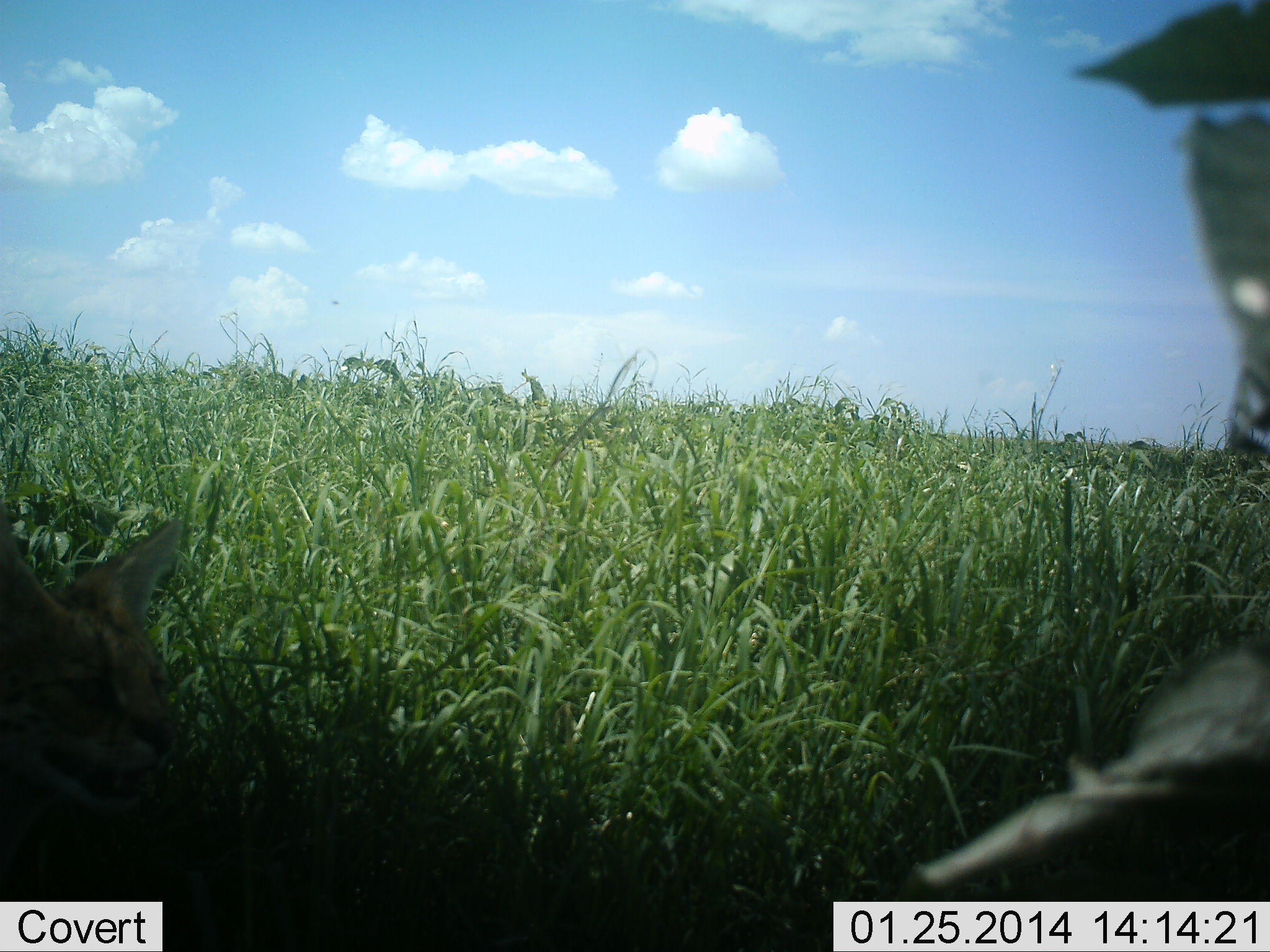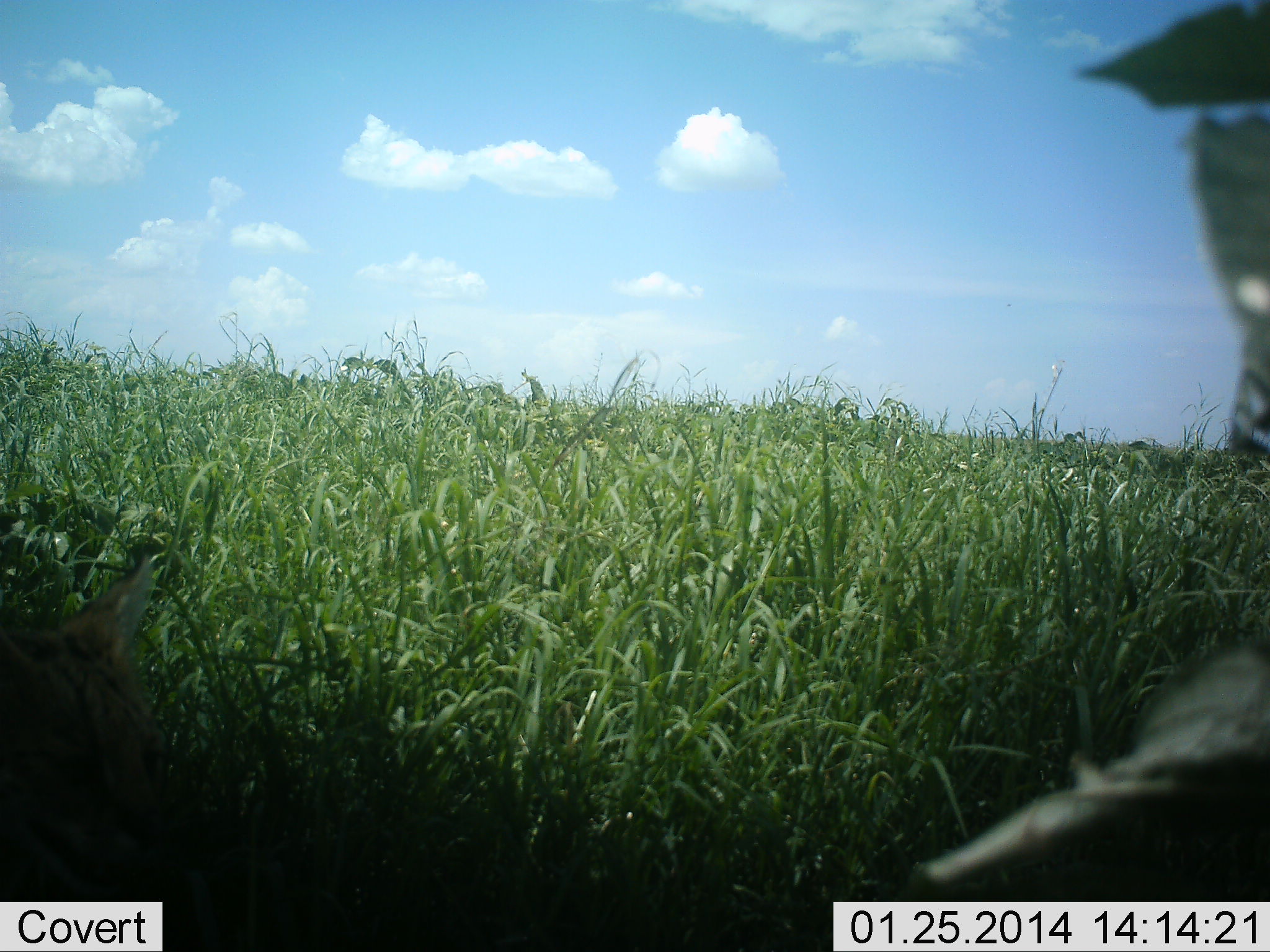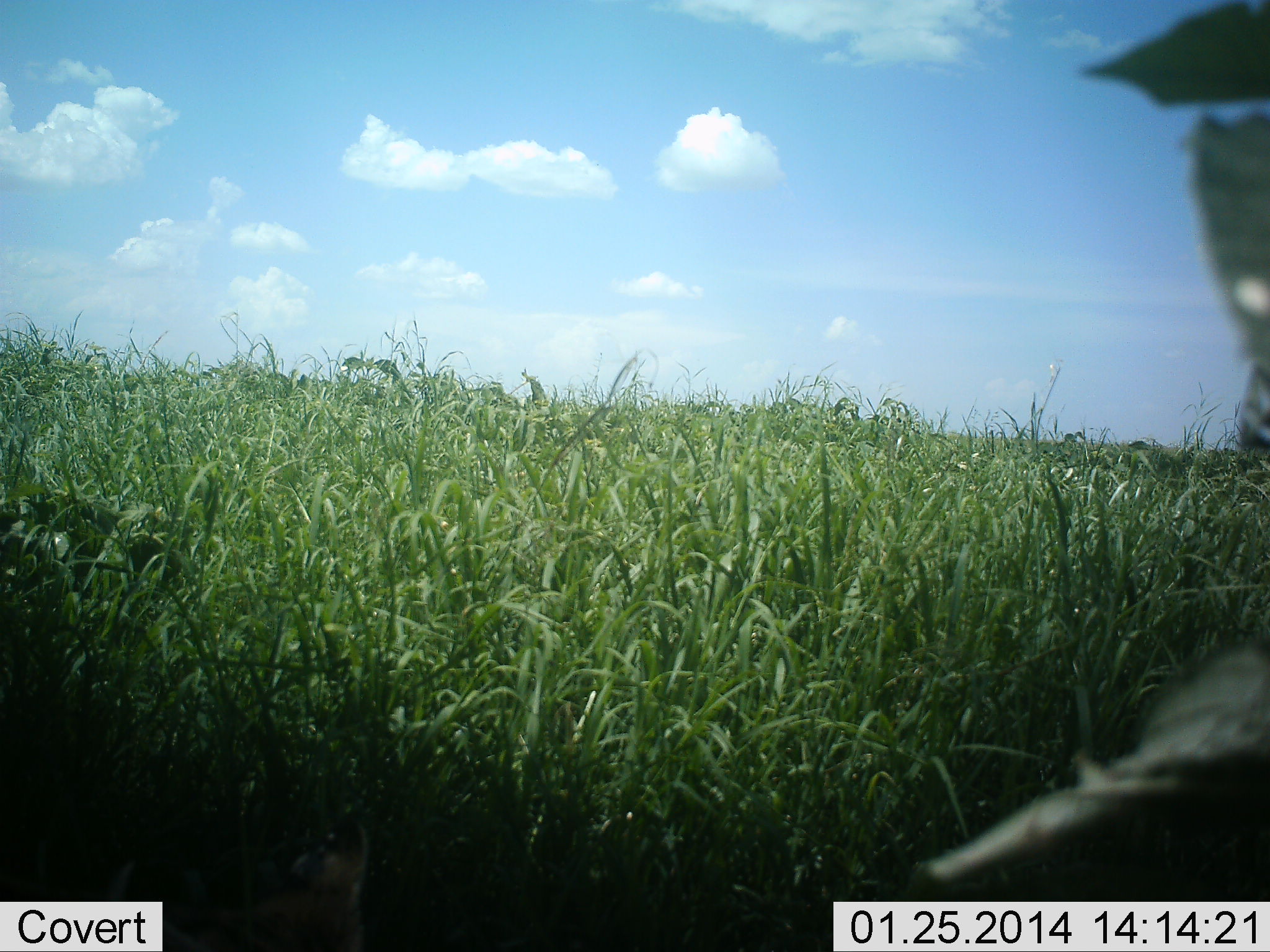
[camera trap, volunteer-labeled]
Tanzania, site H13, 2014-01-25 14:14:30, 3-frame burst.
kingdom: Animalia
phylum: Chordata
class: Mammalia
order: Carnivora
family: Felidae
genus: Leptailurus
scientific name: Leptailurus serval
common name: serval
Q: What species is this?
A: Serval (Leptailurus serval).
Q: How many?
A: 1.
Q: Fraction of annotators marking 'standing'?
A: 58%.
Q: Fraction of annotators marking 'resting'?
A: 8%.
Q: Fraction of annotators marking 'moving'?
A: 33%.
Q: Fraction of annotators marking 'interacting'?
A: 0%.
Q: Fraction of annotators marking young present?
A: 0%.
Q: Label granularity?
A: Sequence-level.